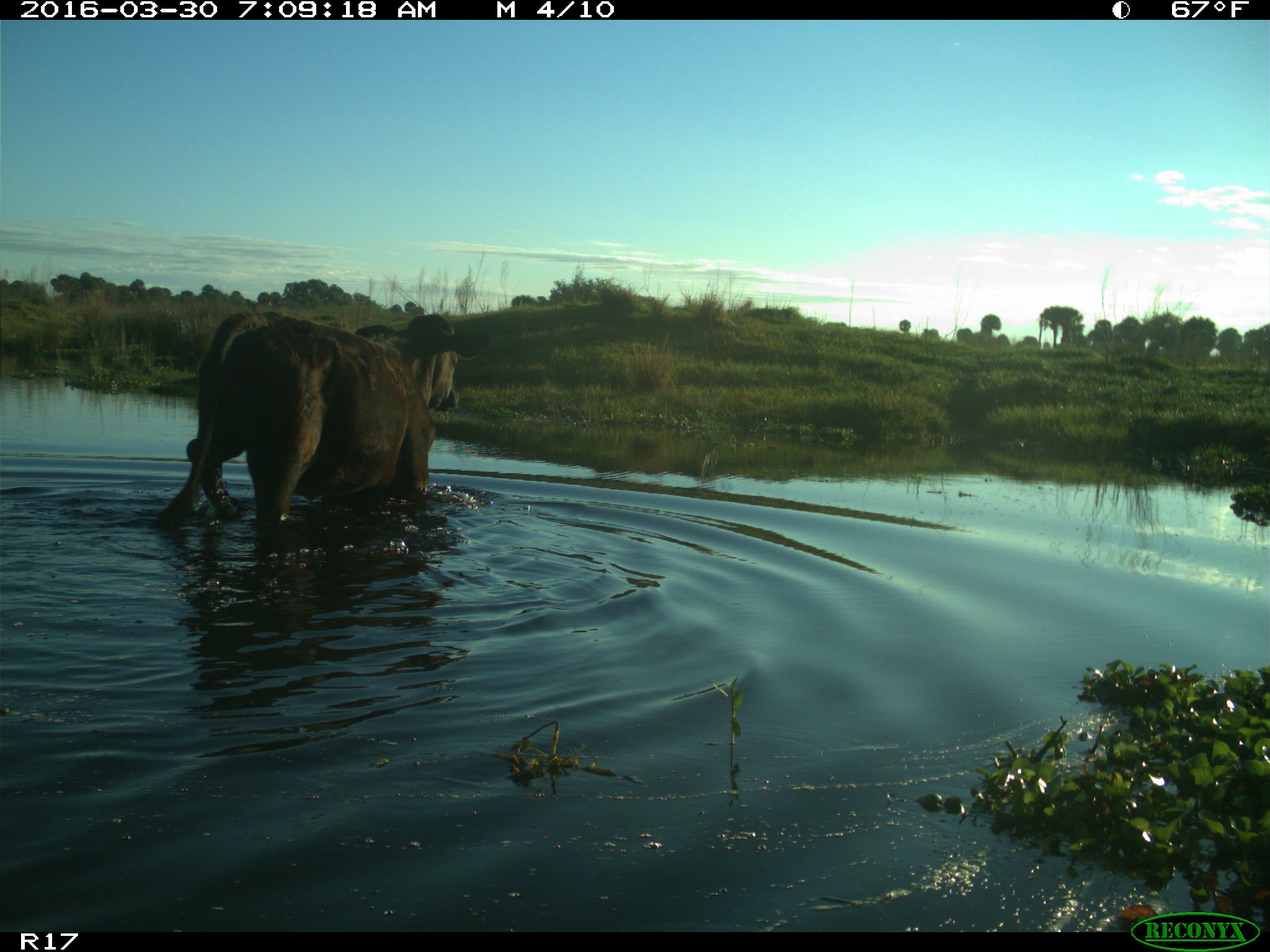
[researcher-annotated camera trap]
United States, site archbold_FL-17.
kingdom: Animalia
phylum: Chordata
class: Mammalia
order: Artiodactyla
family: Bovidae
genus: Bos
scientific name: Bos taurus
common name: domestic cow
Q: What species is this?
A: Bos taurus (domestic cow).